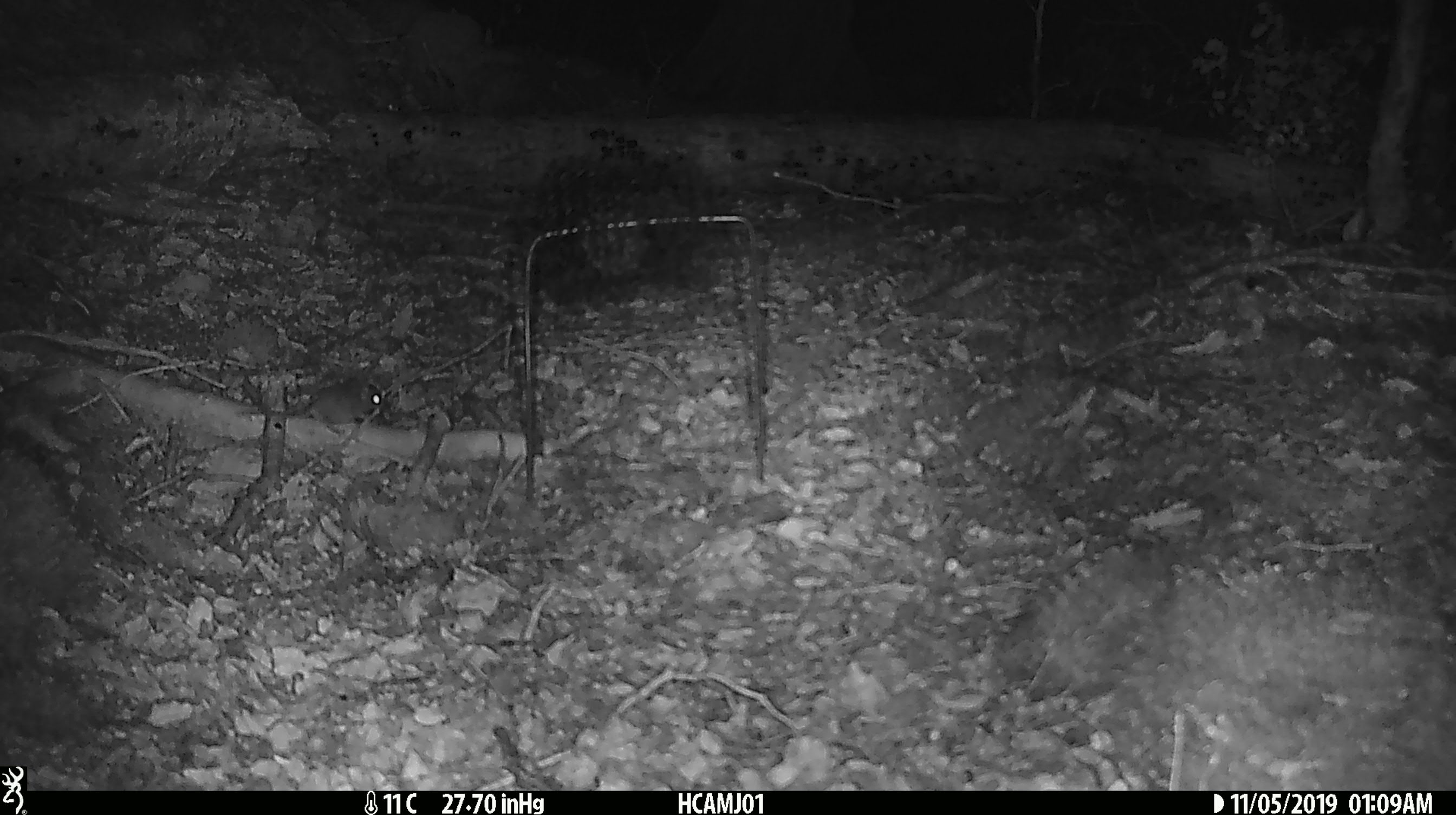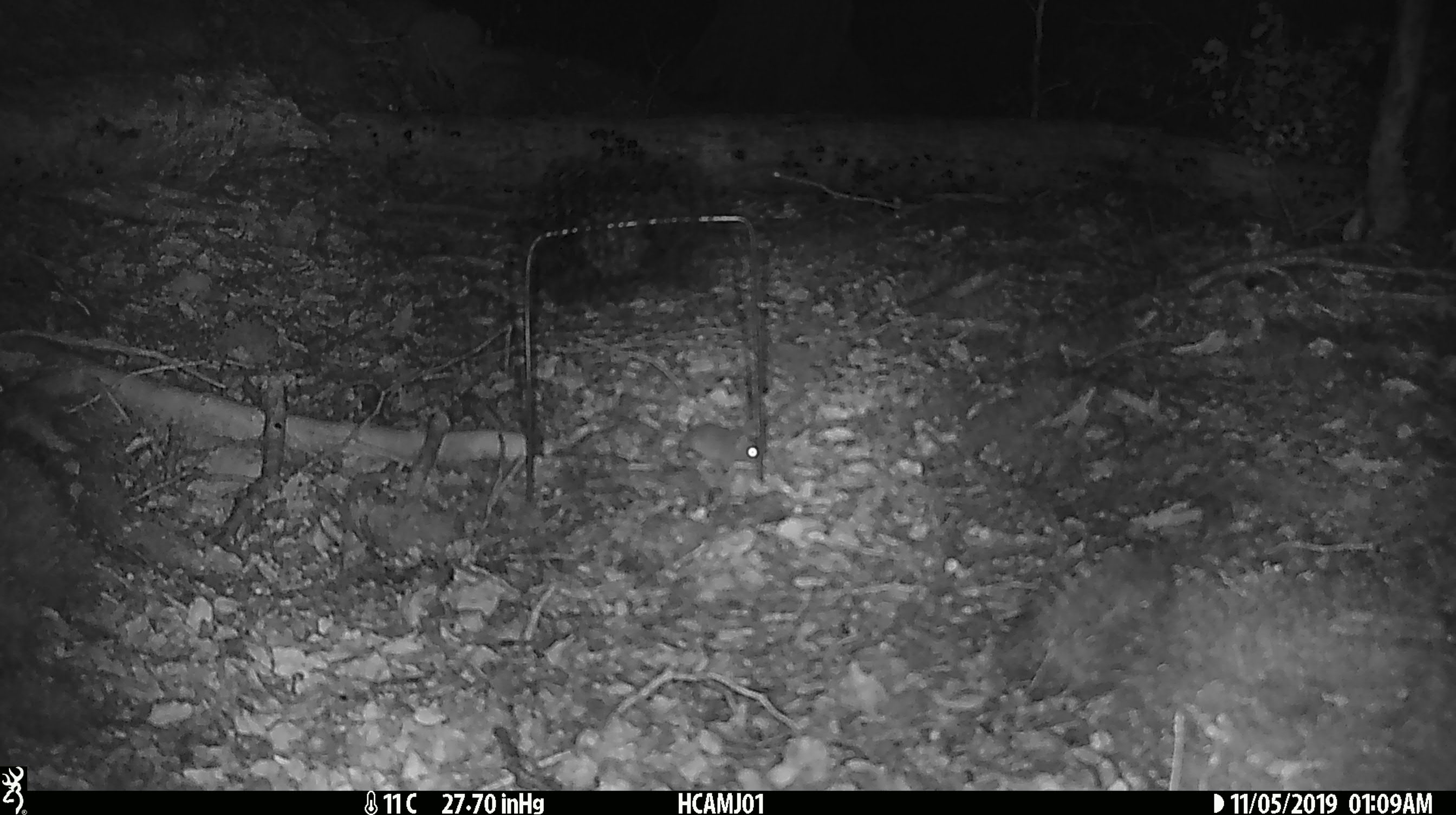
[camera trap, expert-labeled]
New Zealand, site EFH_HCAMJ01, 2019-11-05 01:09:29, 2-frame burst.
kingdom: Animalia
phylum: Chordata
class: Mammalia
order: Rodentia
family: Muridae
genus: Mus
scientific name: Mus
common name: mouse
Mouse (Mus).